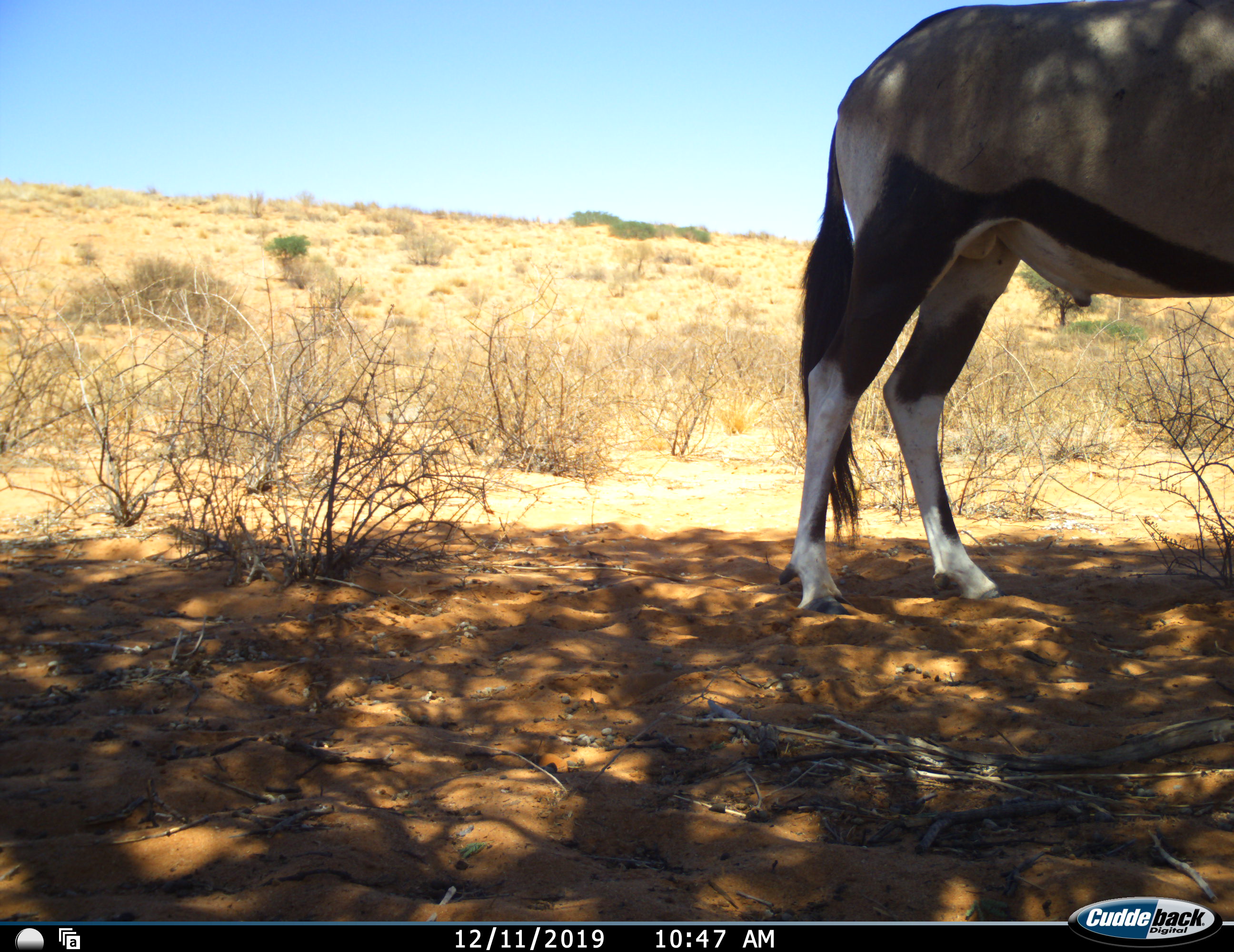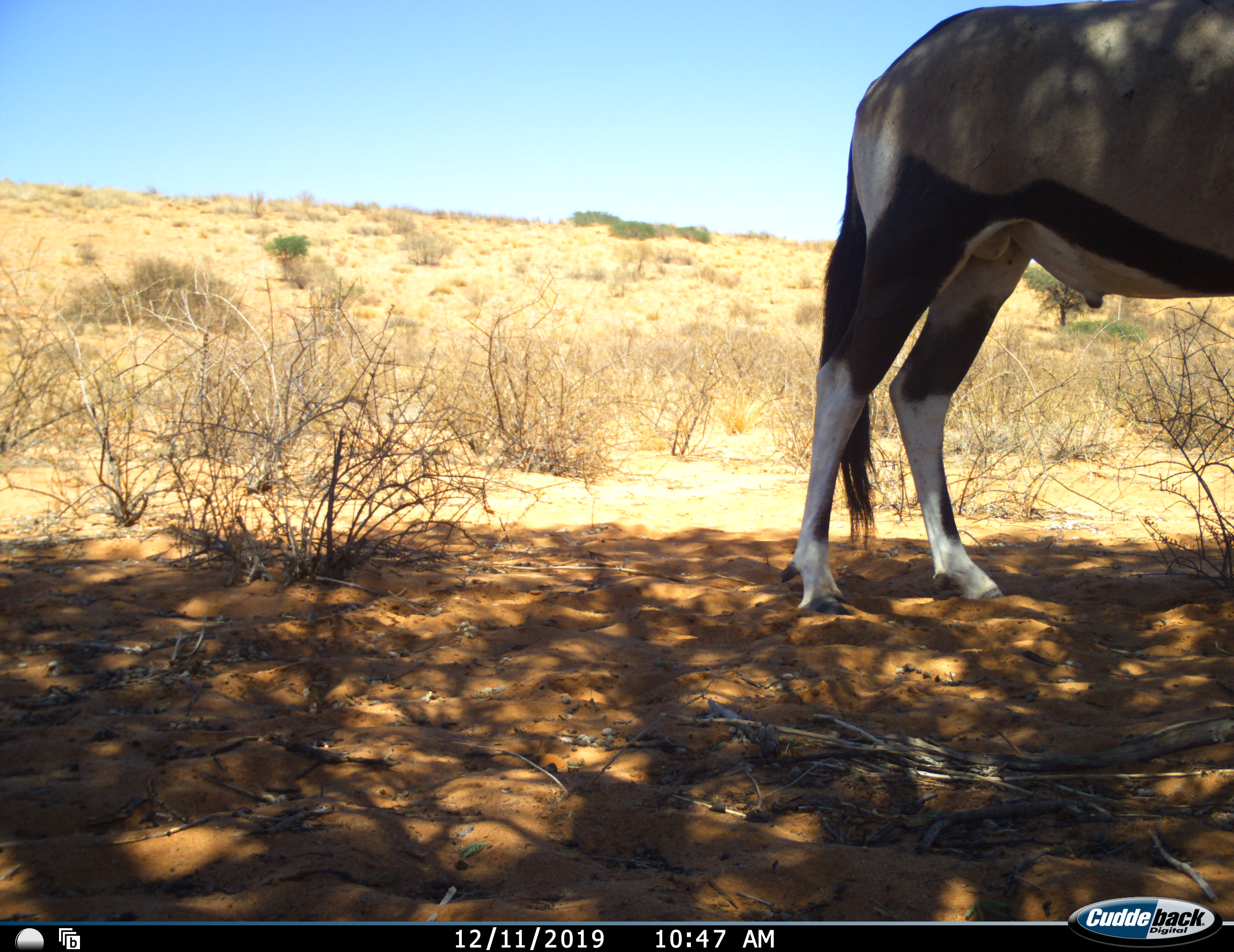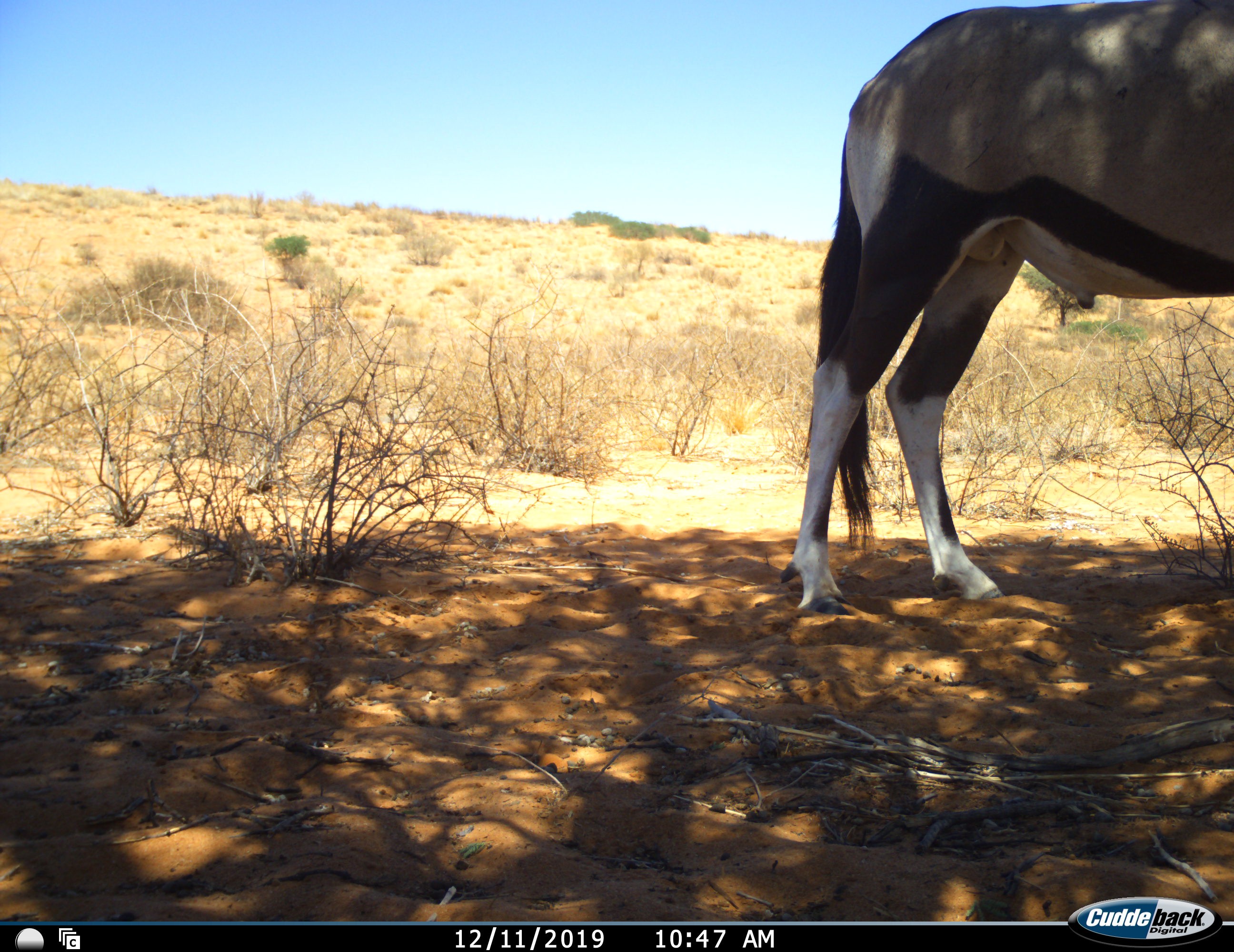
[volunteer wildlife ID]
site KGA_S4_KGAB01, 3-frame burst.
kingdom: Animalia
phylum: Chordata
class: Mammalia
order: Artiodactyla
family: Bovidae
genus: Oryx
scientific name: Oryx gazella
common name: gemsbok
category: oryx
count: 1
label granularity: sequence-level